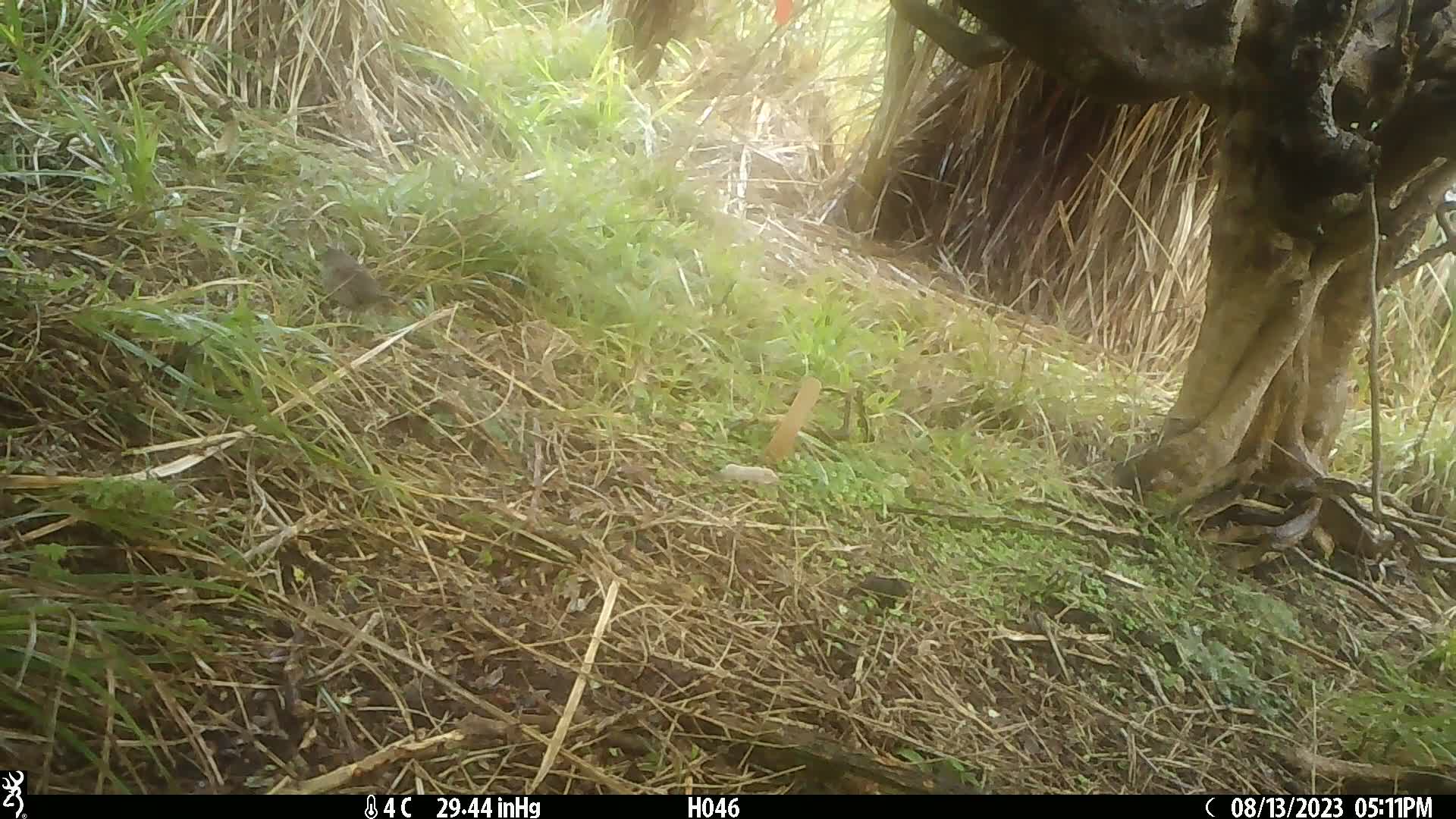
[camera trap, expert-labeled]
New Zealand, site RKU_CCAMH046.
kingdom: Animalia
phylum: Chordata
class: Aves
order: Passeriformes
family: Prunellidae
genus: Prunella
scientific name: Prunella modularis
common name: dunnock